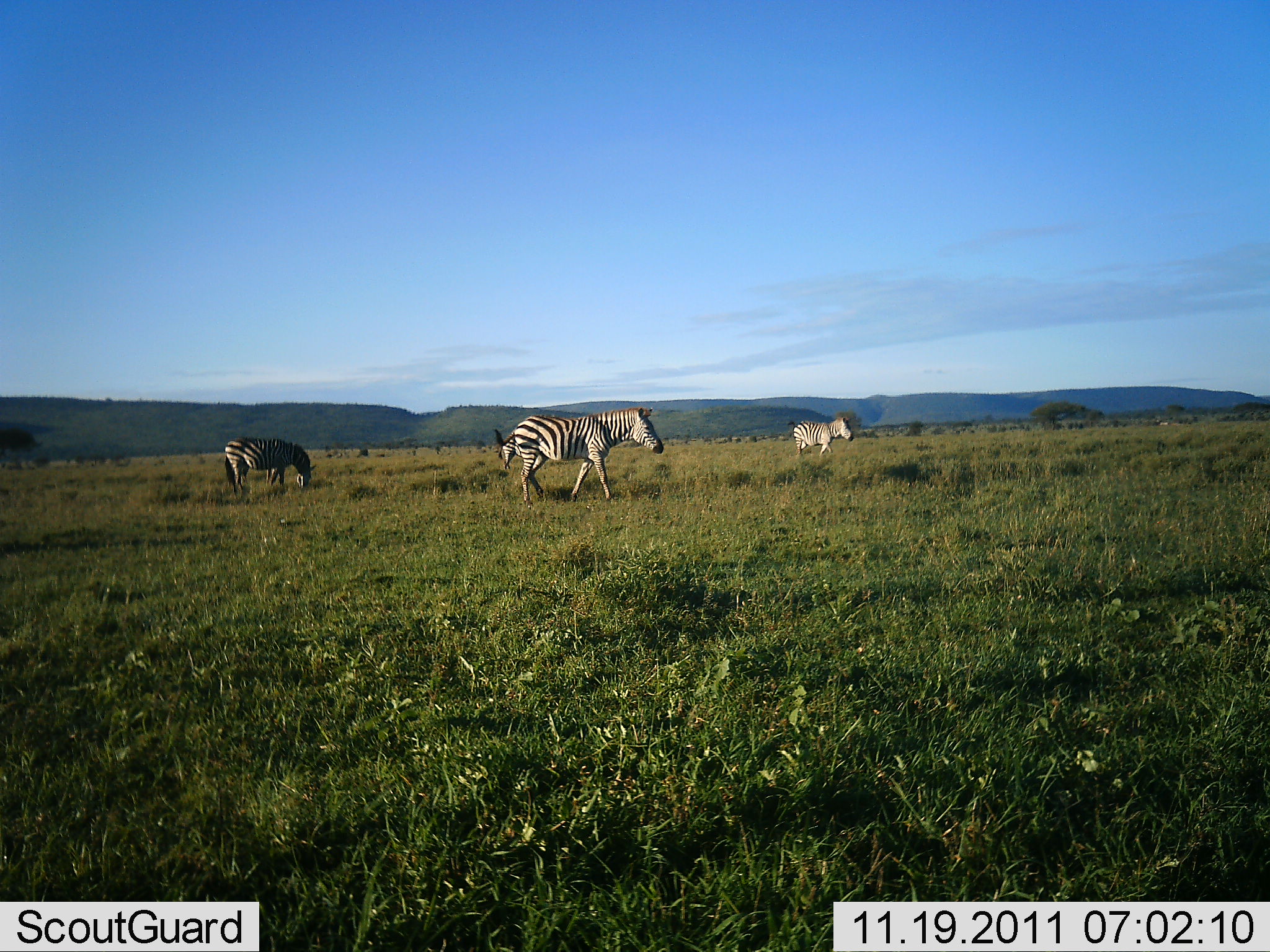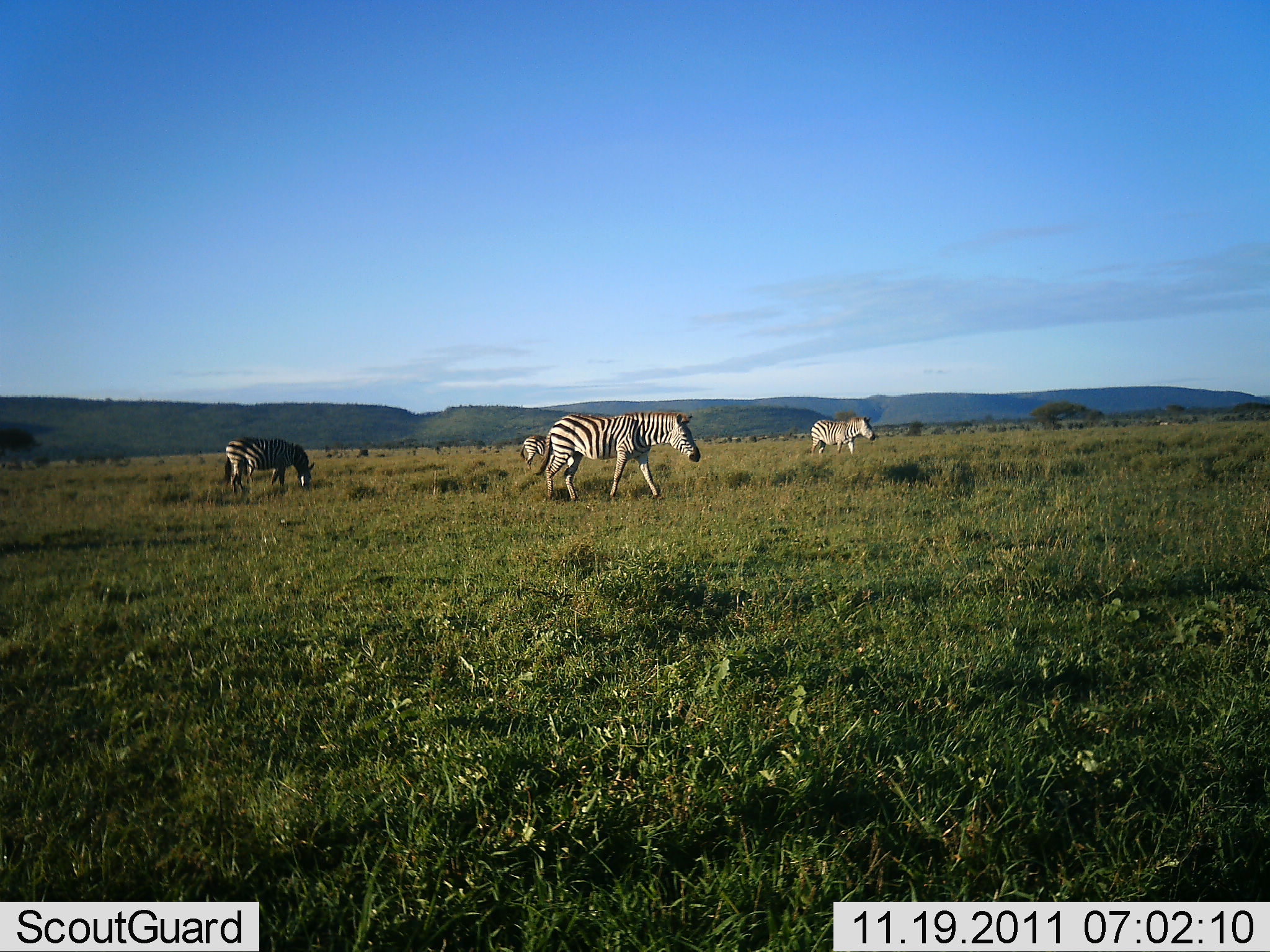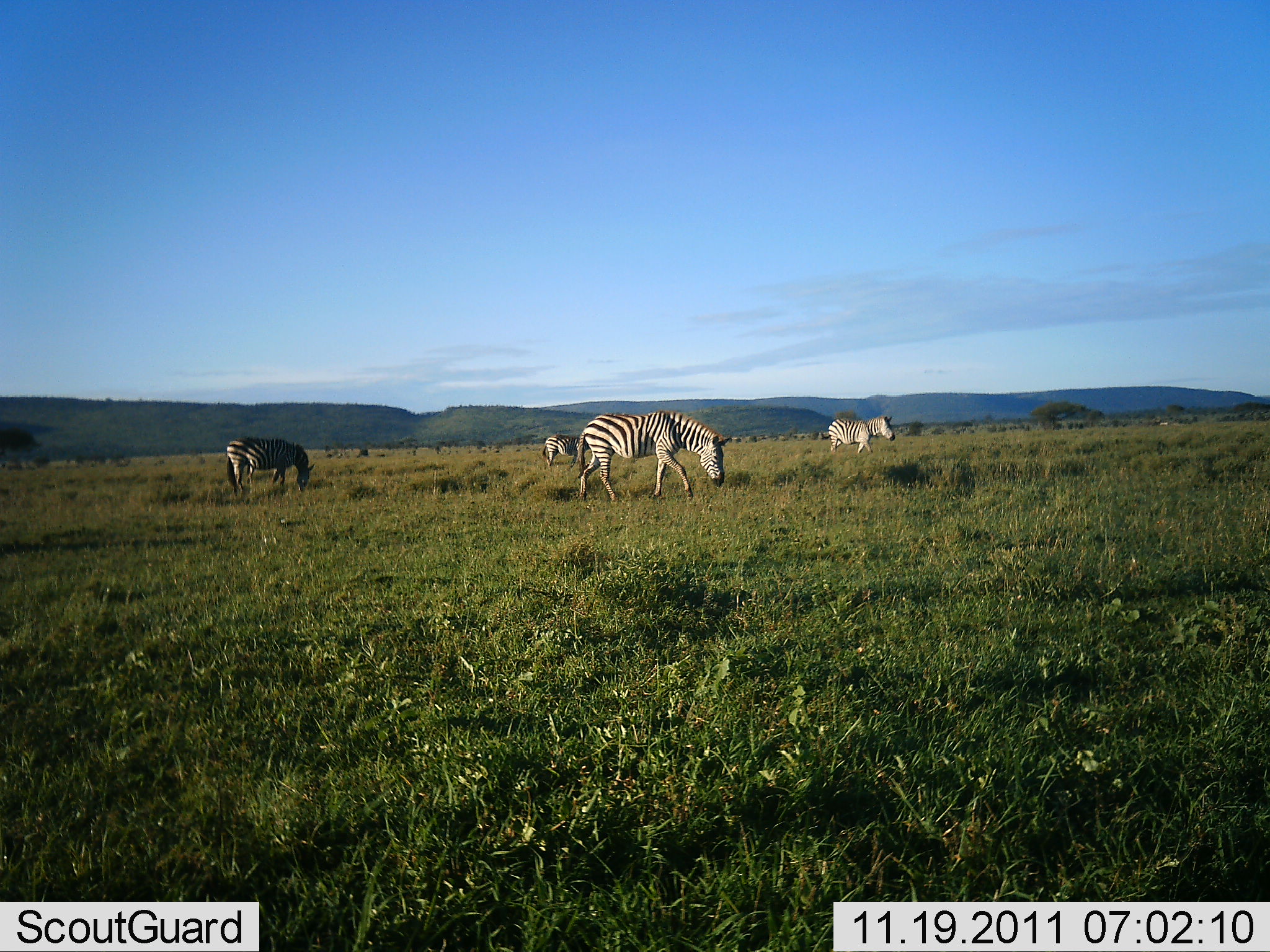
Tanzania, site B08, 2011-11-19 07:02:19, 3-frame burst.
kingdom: Animalia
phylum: Chordata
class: Mammalia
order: Perissodactyla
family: Equidae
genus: Equus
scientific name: Equus quagga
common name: plains zebra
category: zebra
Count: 4.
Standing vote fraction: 42%.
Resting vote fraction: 8%.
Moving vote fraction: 75%.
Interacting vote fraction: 0%.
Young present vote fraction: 0%.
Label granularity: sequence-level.